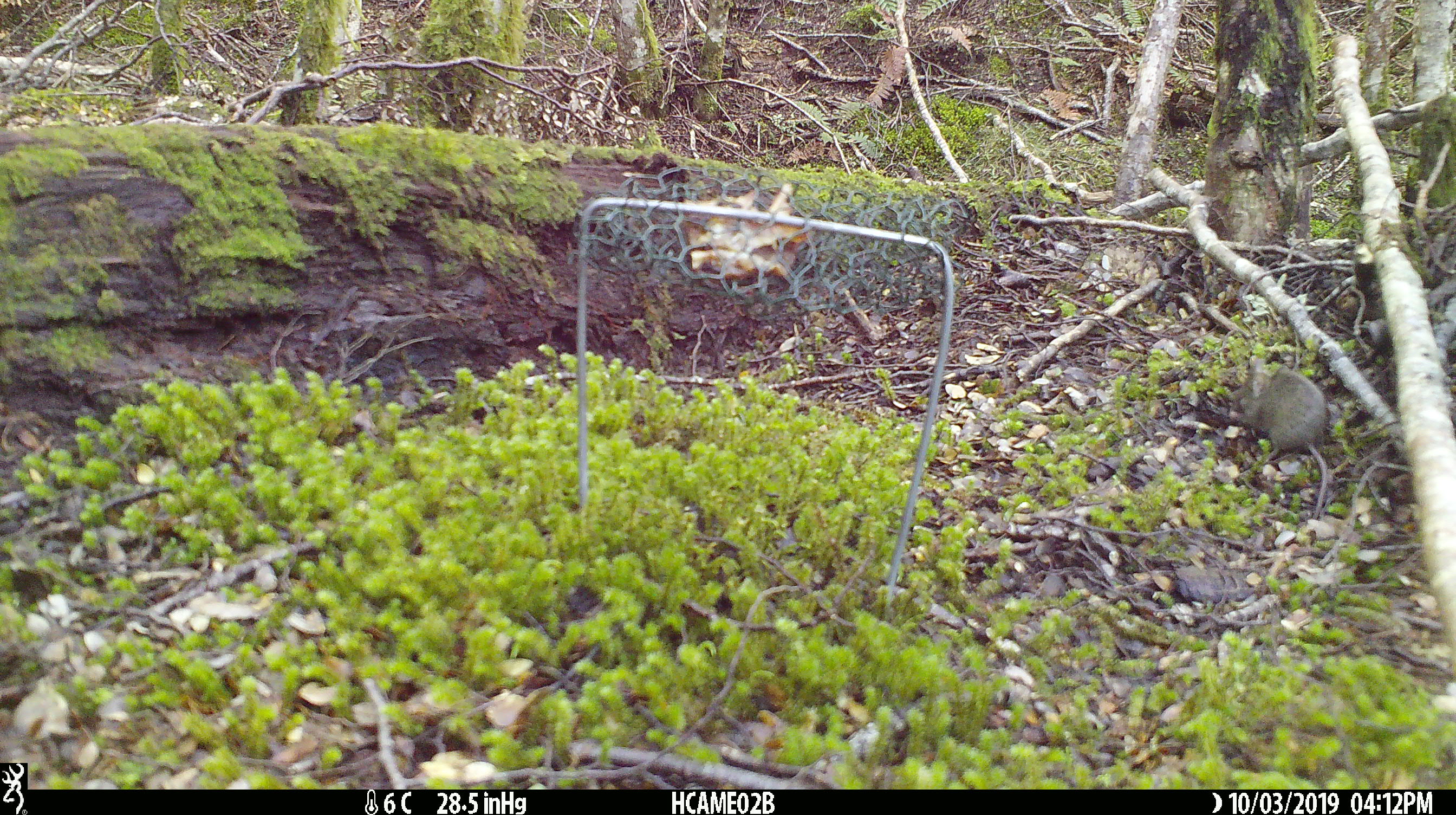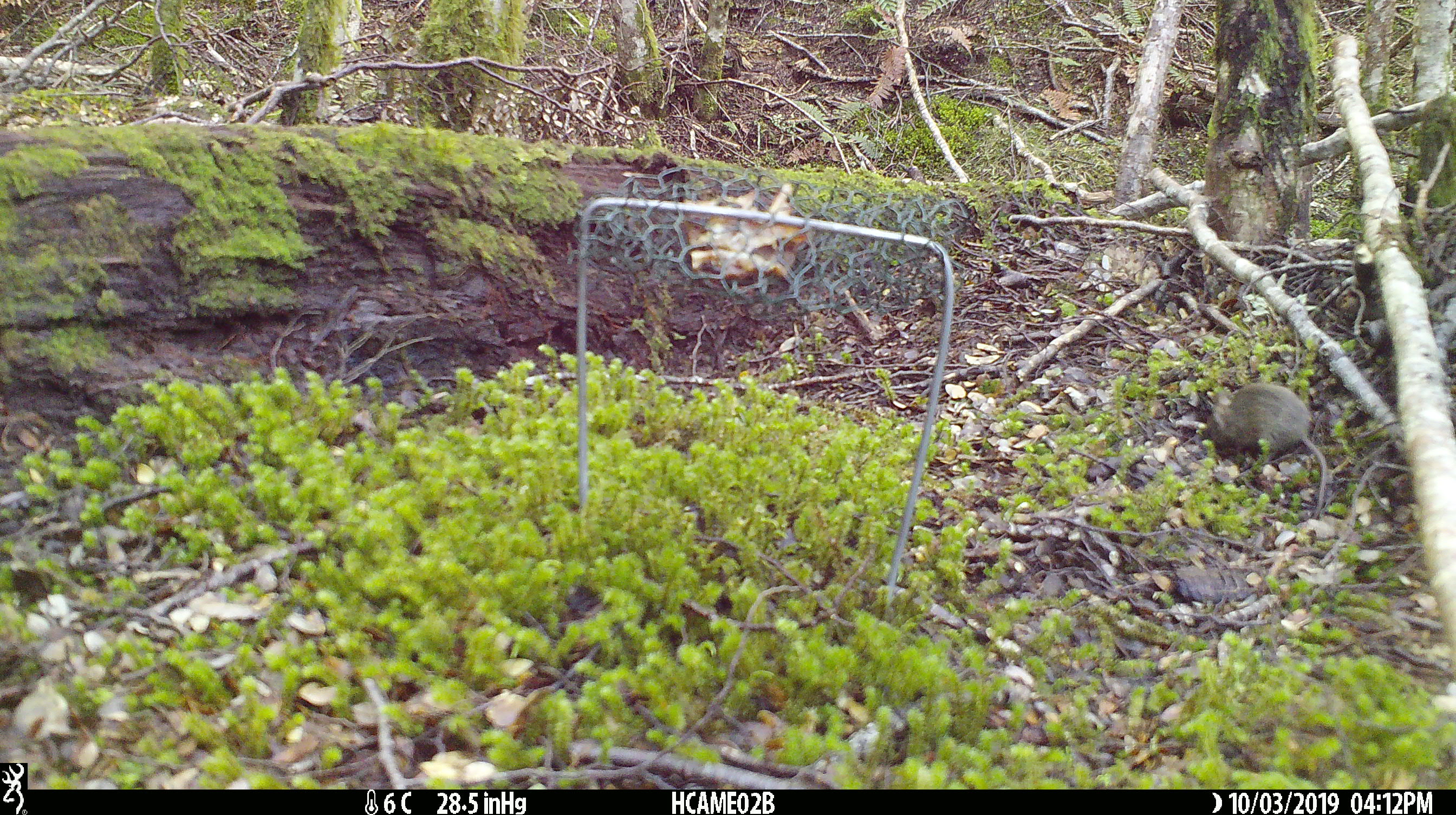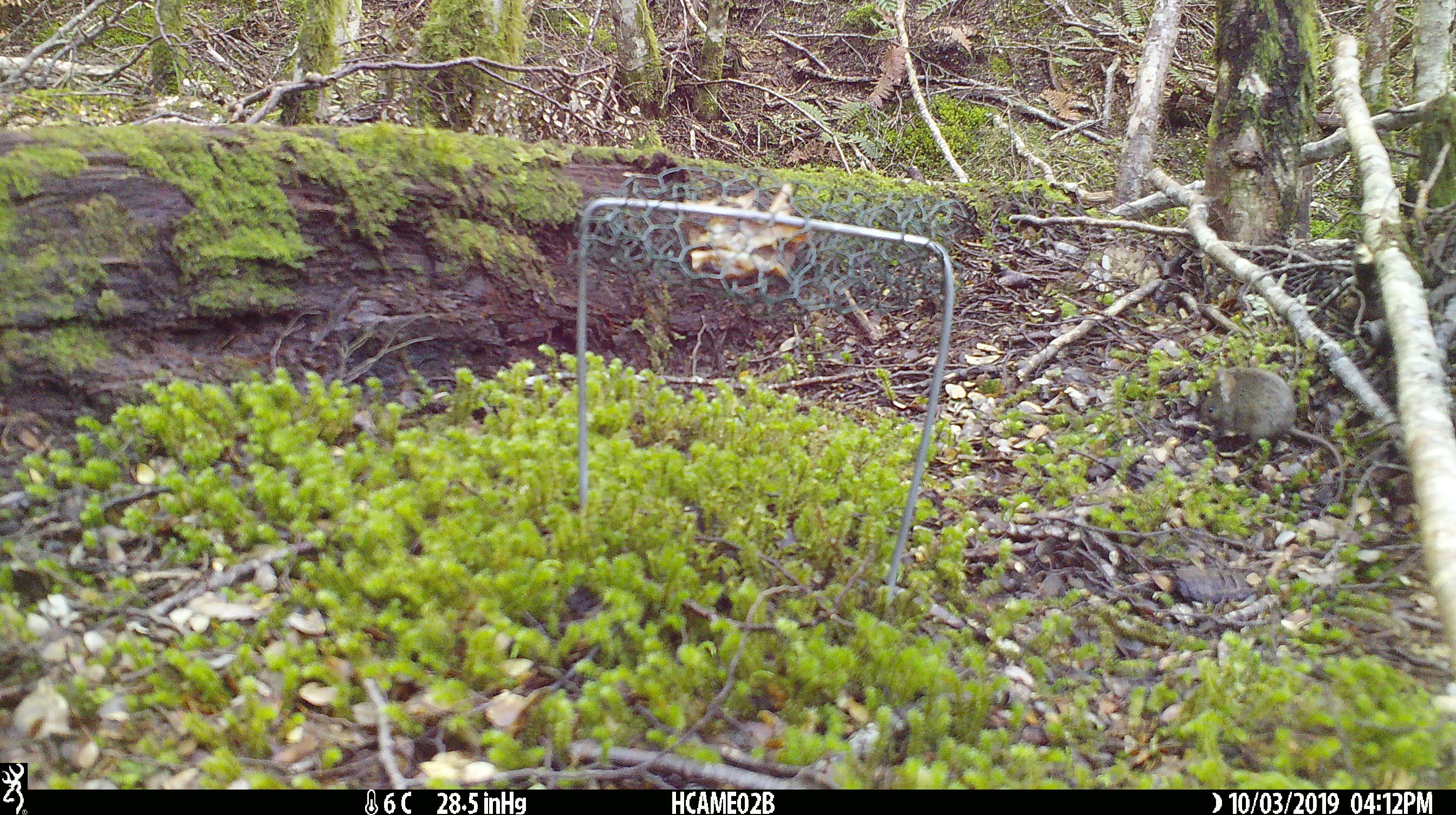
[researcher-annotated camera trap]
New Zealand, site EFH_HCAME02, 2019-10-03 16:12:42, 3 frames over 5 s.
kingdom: Animalia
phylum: Chordata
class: Mammalia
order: Rodentia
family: Muridae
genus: Mus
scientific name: Mus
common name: mouse